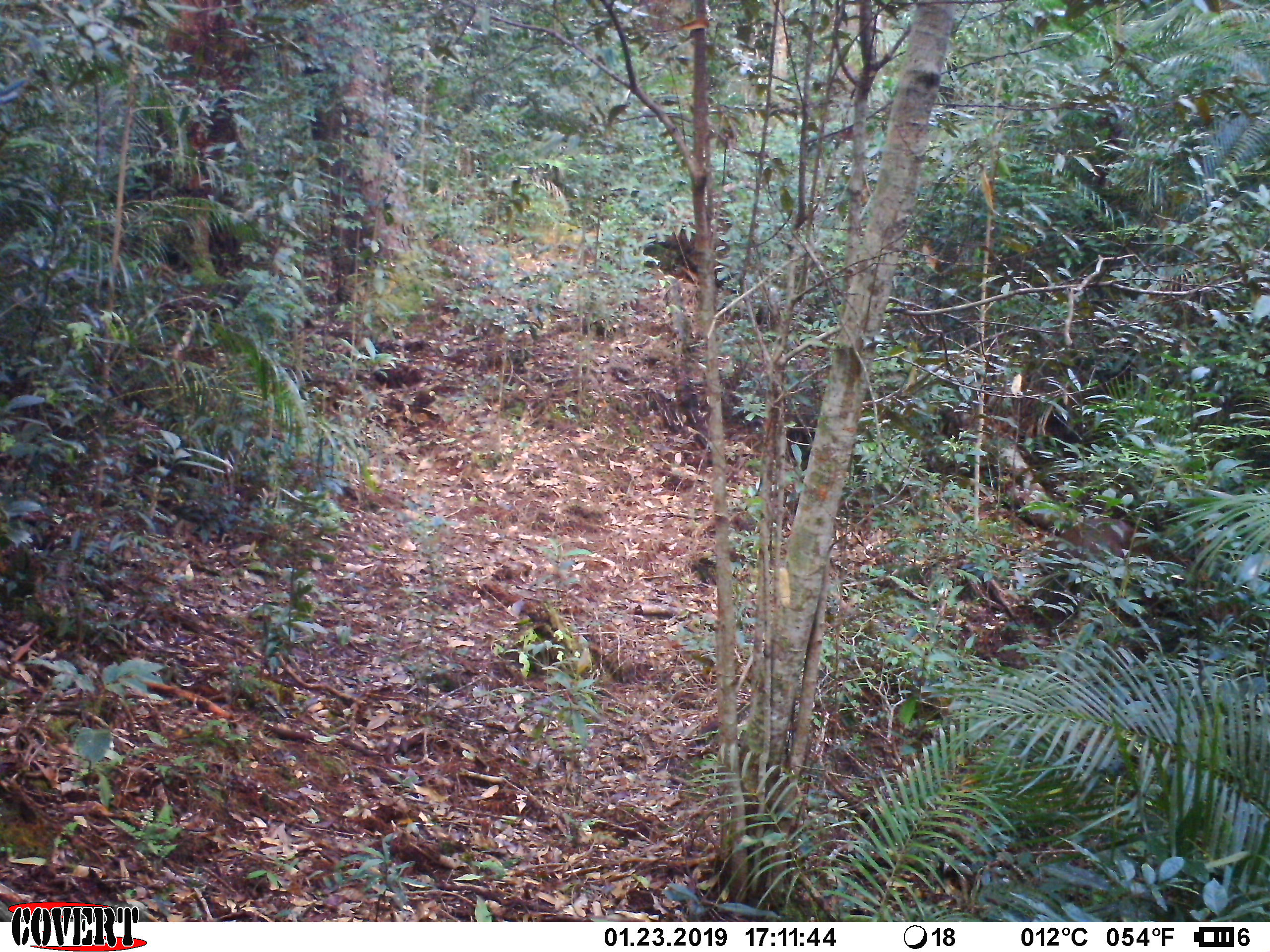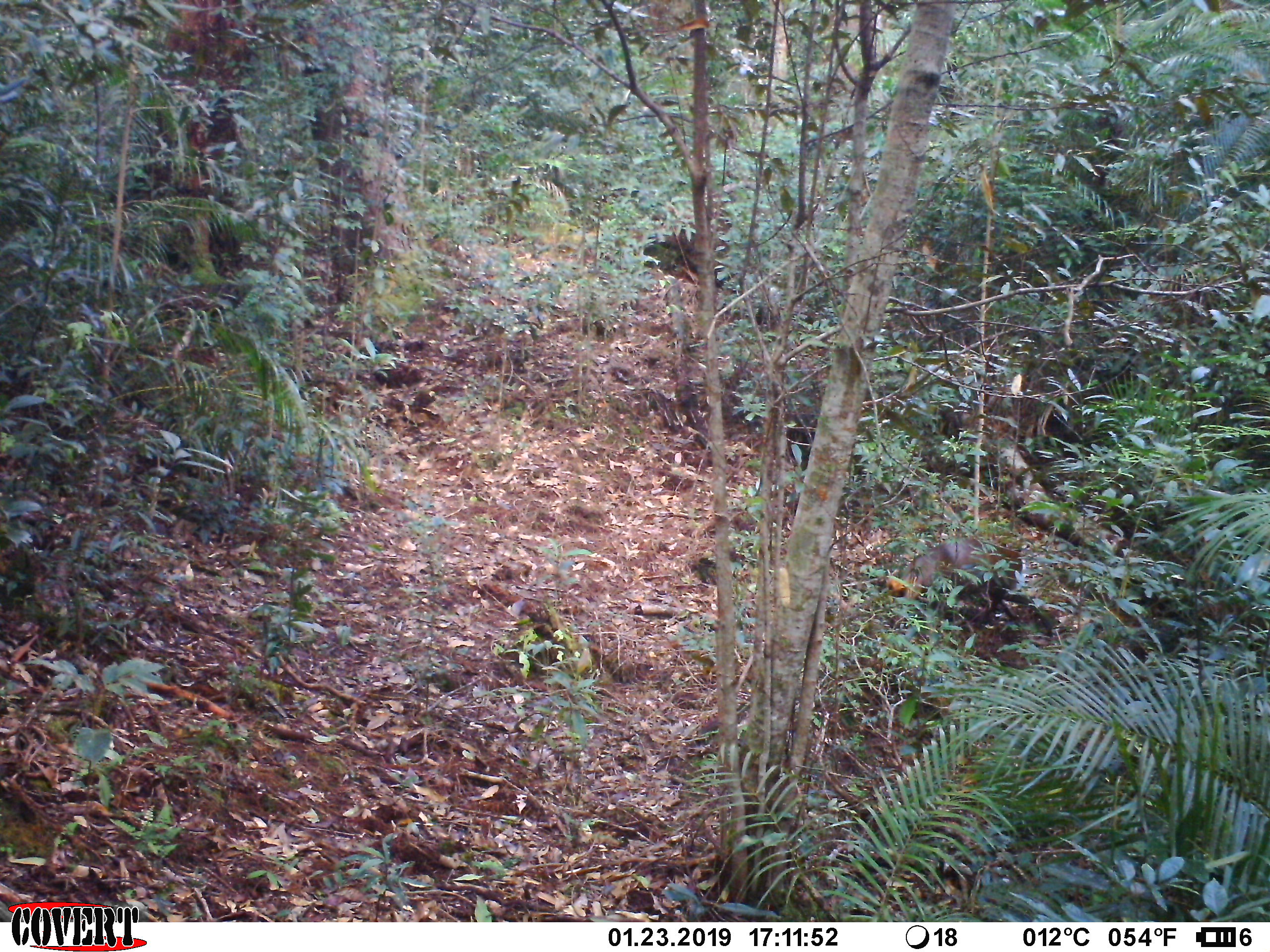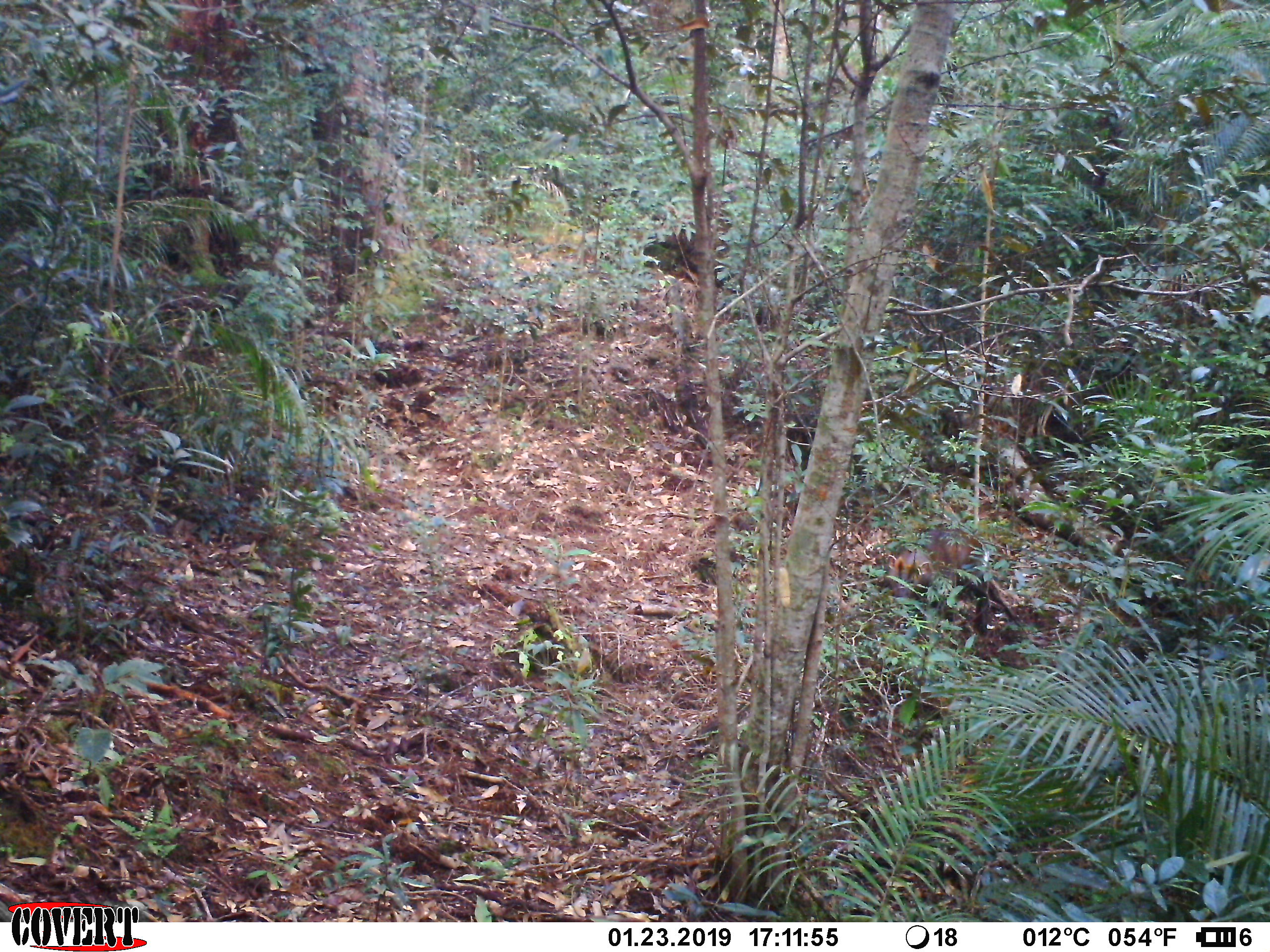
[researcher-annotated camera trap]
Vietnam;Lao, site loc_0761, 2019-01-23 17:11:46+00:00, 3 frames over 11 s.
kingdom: Animalia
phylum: Chordata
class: Mammalia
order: Artiodactyla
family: Cervidae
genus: Muntiacus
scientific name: Muntiacus rooseveltorum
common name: roosevelt's muntjac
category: roosevelts muntjac group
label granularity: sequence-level